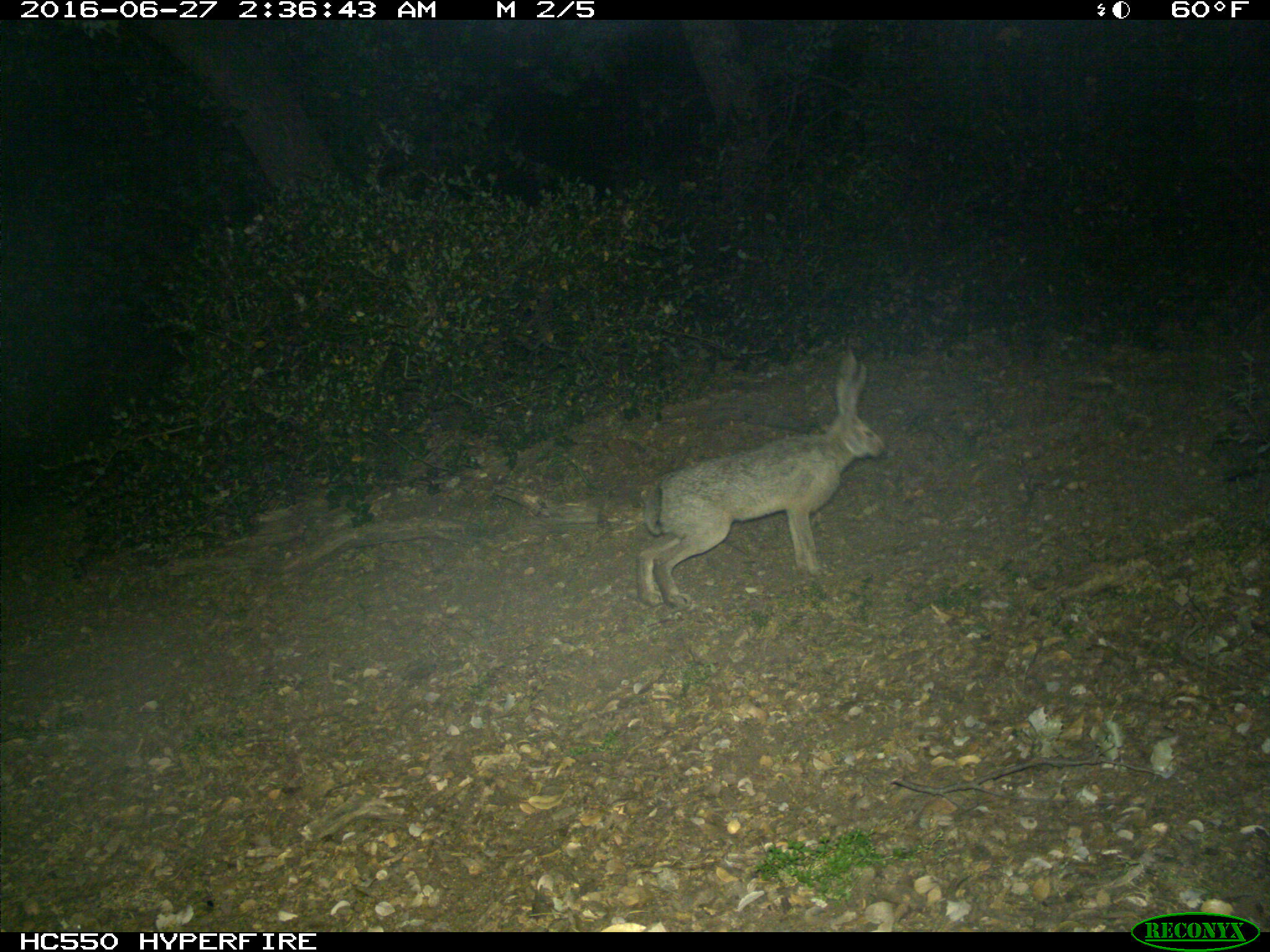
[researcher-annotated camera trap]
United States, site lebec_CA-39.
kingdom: Animalia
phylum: Chordata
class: Mammalia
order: Lagomorpha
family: Leporidae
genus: Lepus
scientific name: Lepus californicus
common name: black-tailed jackrabbit